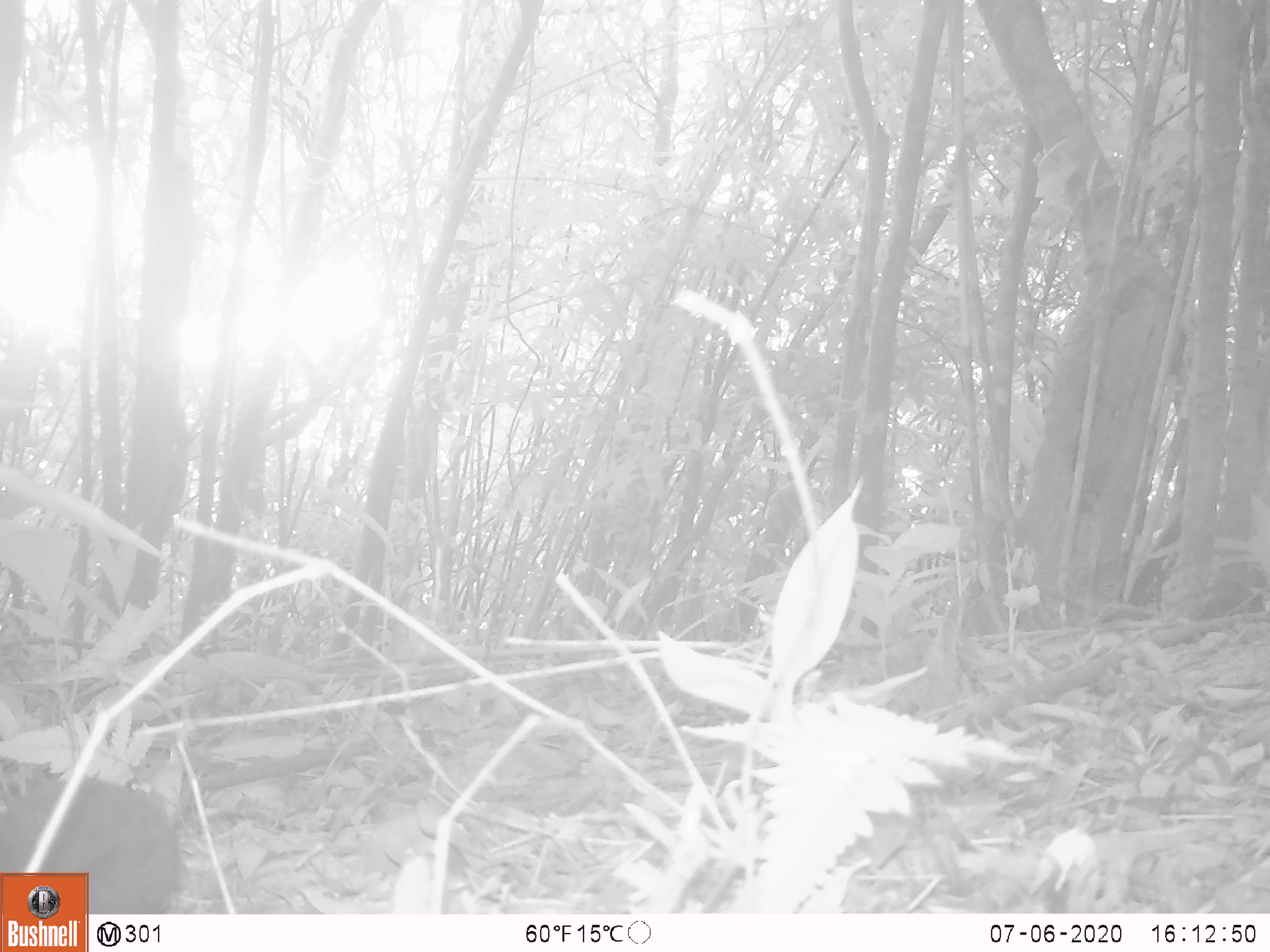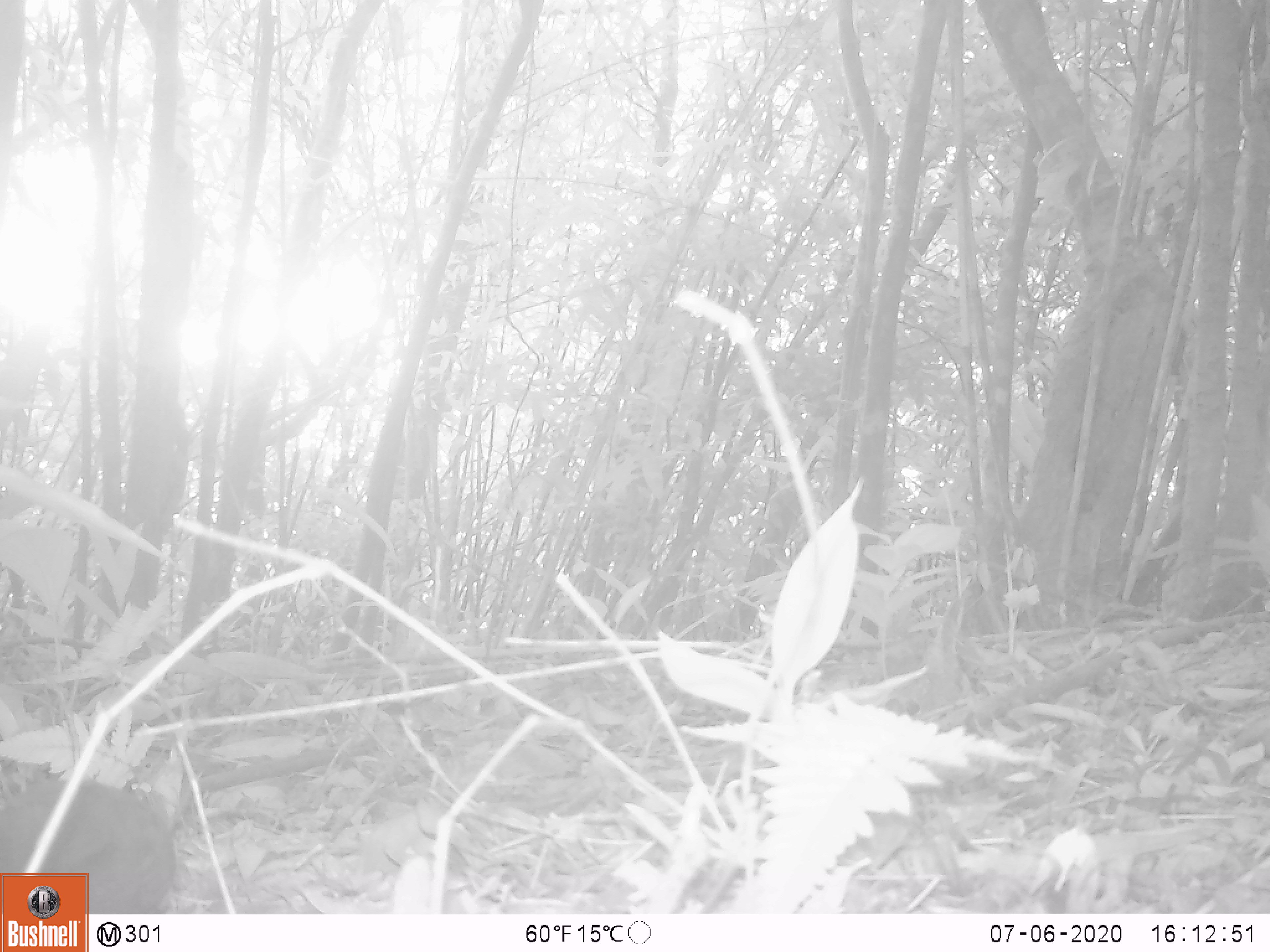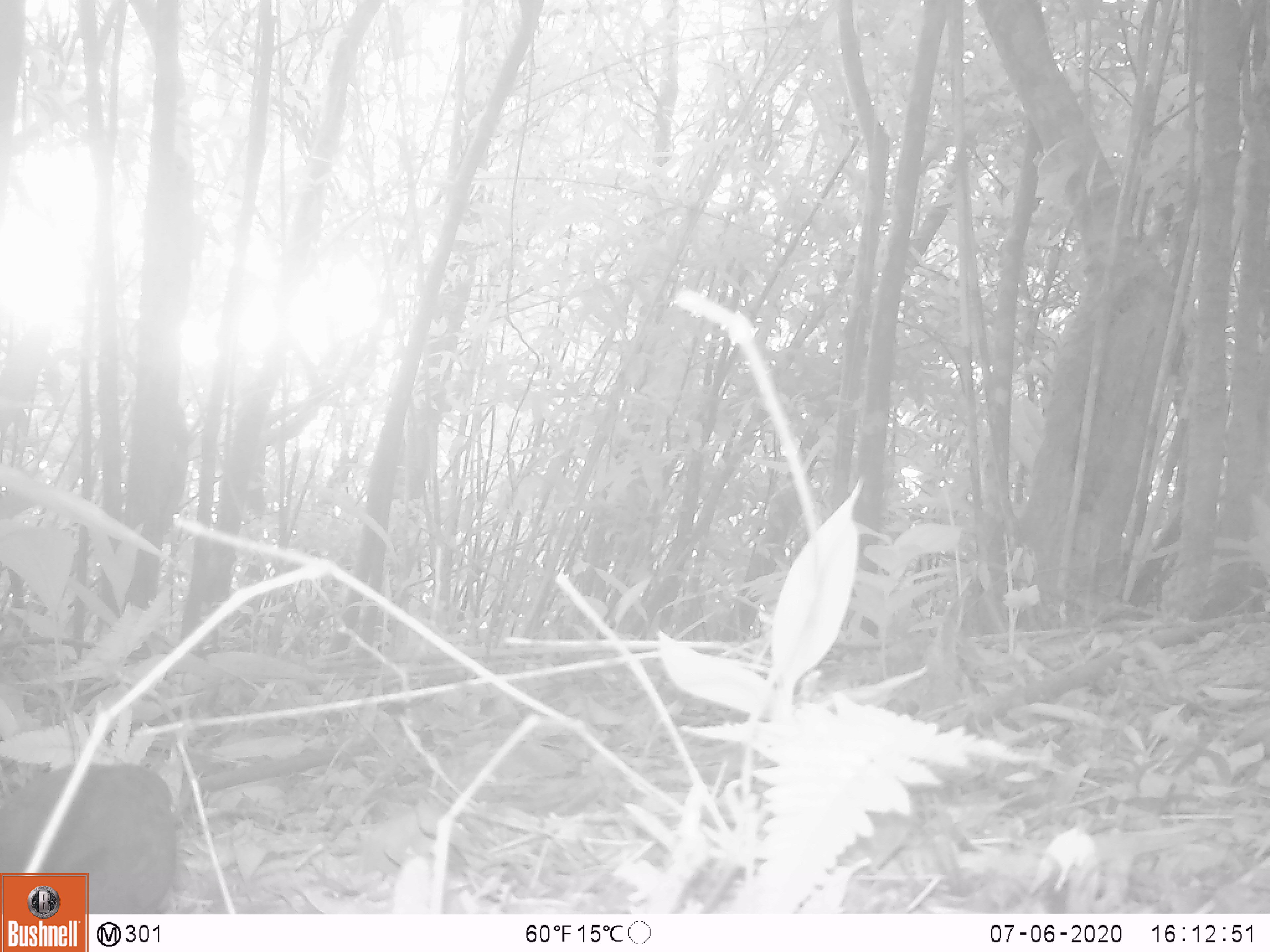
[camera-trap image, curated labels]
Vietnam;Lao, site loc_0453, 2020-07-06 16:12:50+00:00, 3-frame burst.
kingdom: Animalia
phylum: Chordata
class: Aves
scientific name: Aves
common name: bird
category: unidentified bird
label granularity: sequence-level